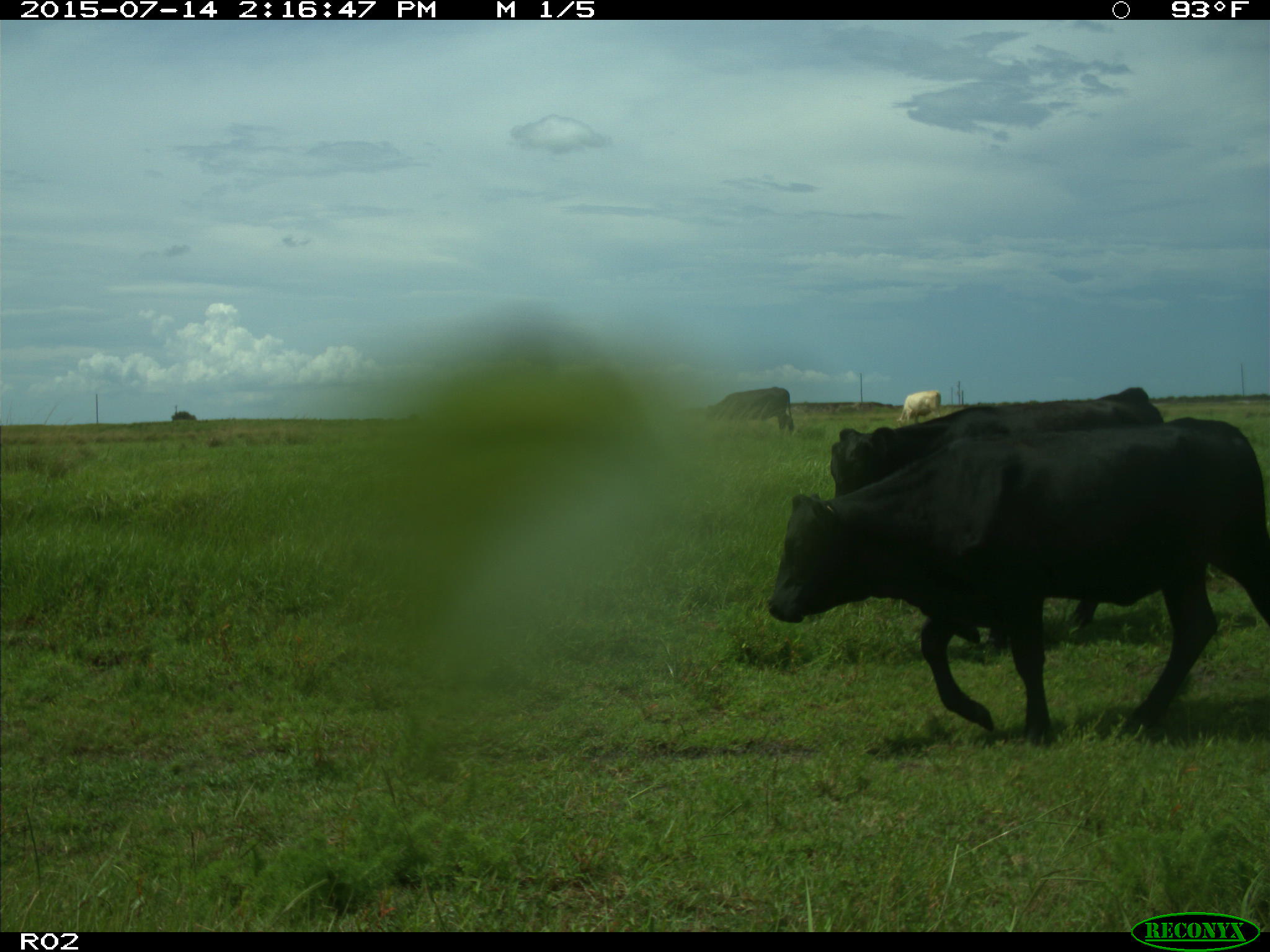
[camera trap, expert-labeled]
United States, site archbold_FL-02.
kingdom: Animalia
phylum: Chordata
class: Mammalia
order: Artiodactyla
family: Bovidae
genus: Bos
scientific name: Bos taurus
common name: domestic cow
Bos taurus (domestic cow).